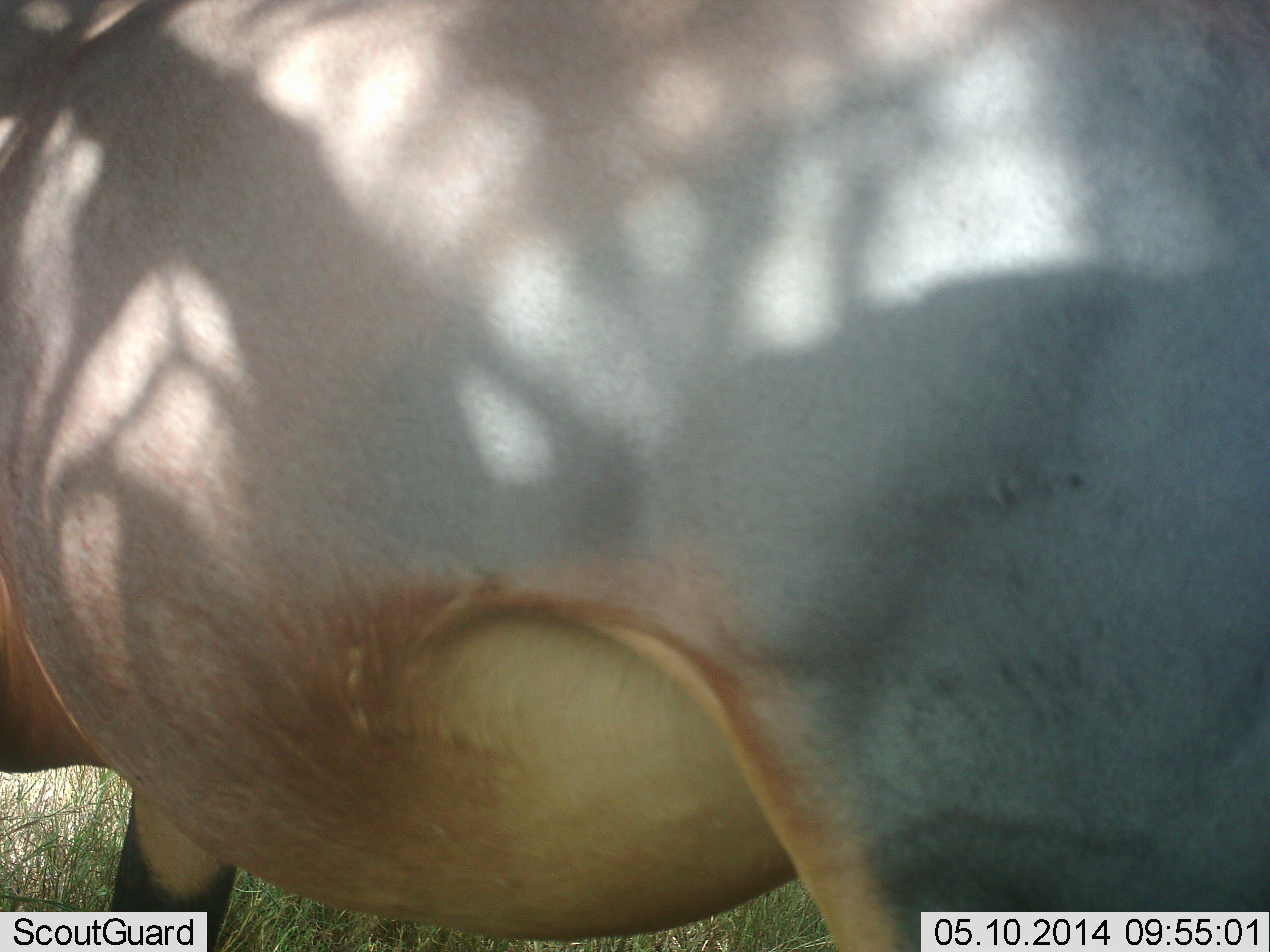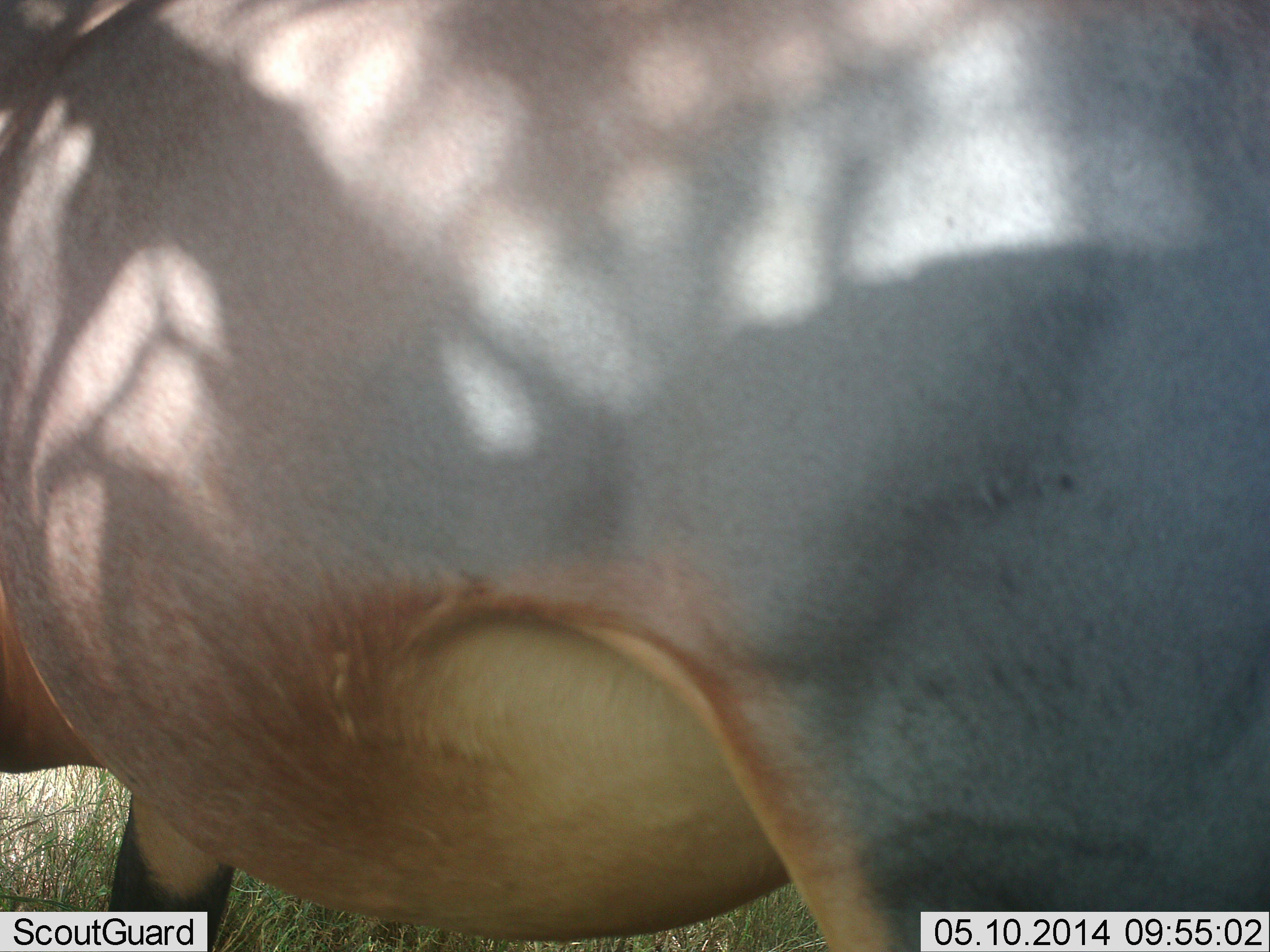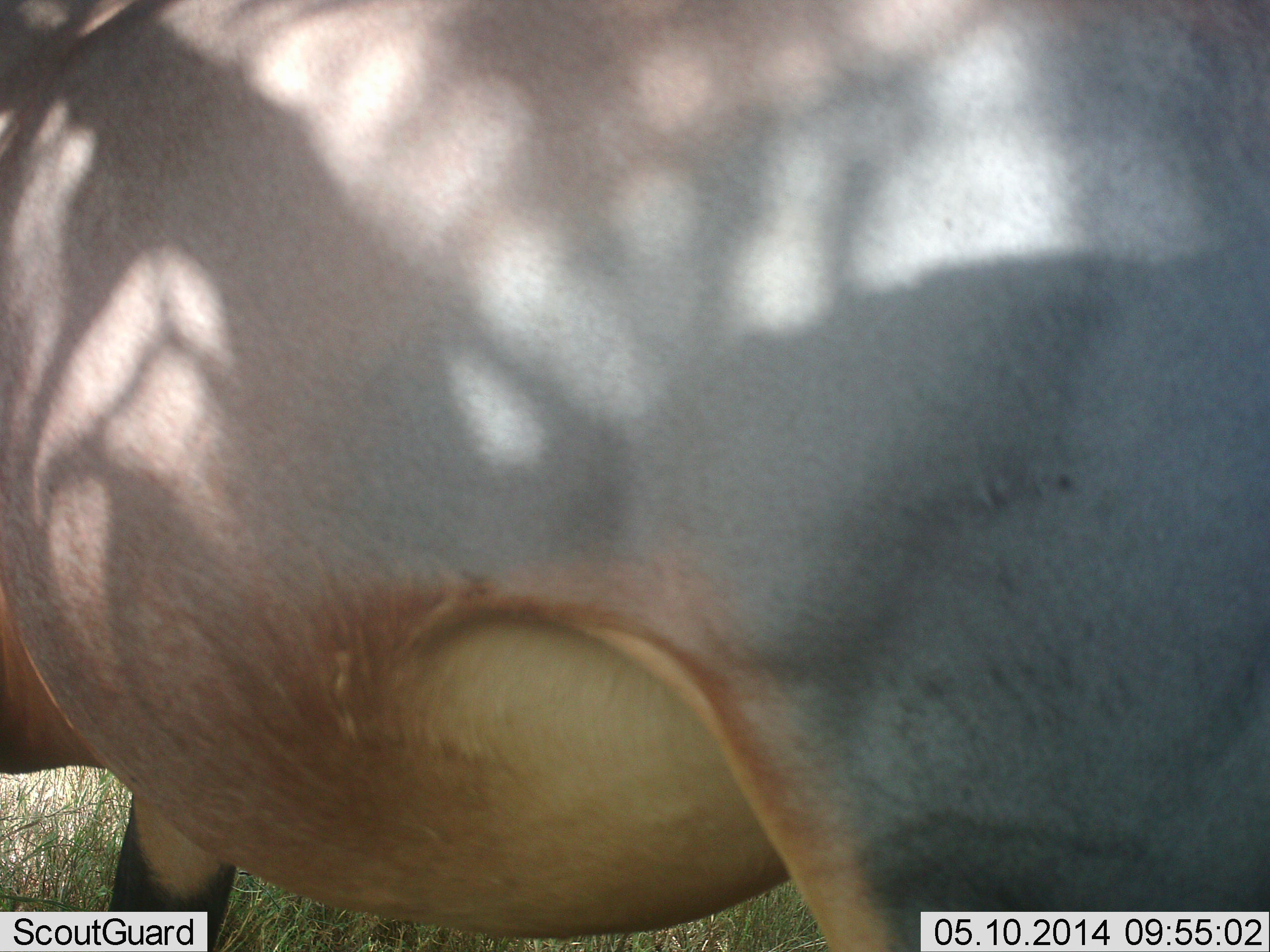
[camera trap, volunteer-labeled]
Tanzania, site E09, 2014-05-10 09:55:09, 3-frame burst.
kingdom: Animalia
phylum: Chordata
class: Mammalia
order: Artiodactyla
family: Bovidae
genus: Tragelaphus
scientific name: Tragelaphus oryx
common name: eland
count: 1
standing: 100%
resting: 0%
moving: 0%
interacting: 0%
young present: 0%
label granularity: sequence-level